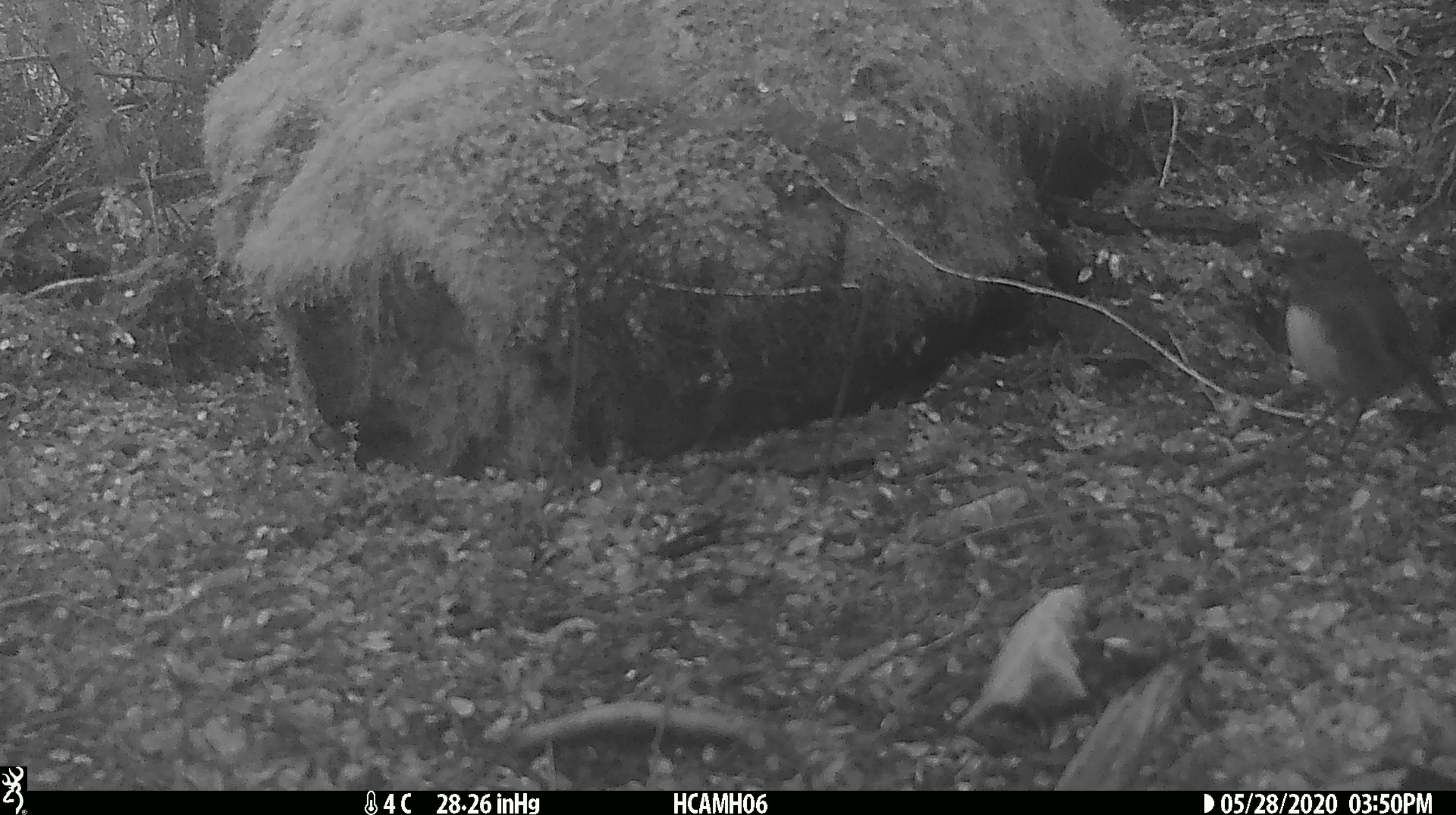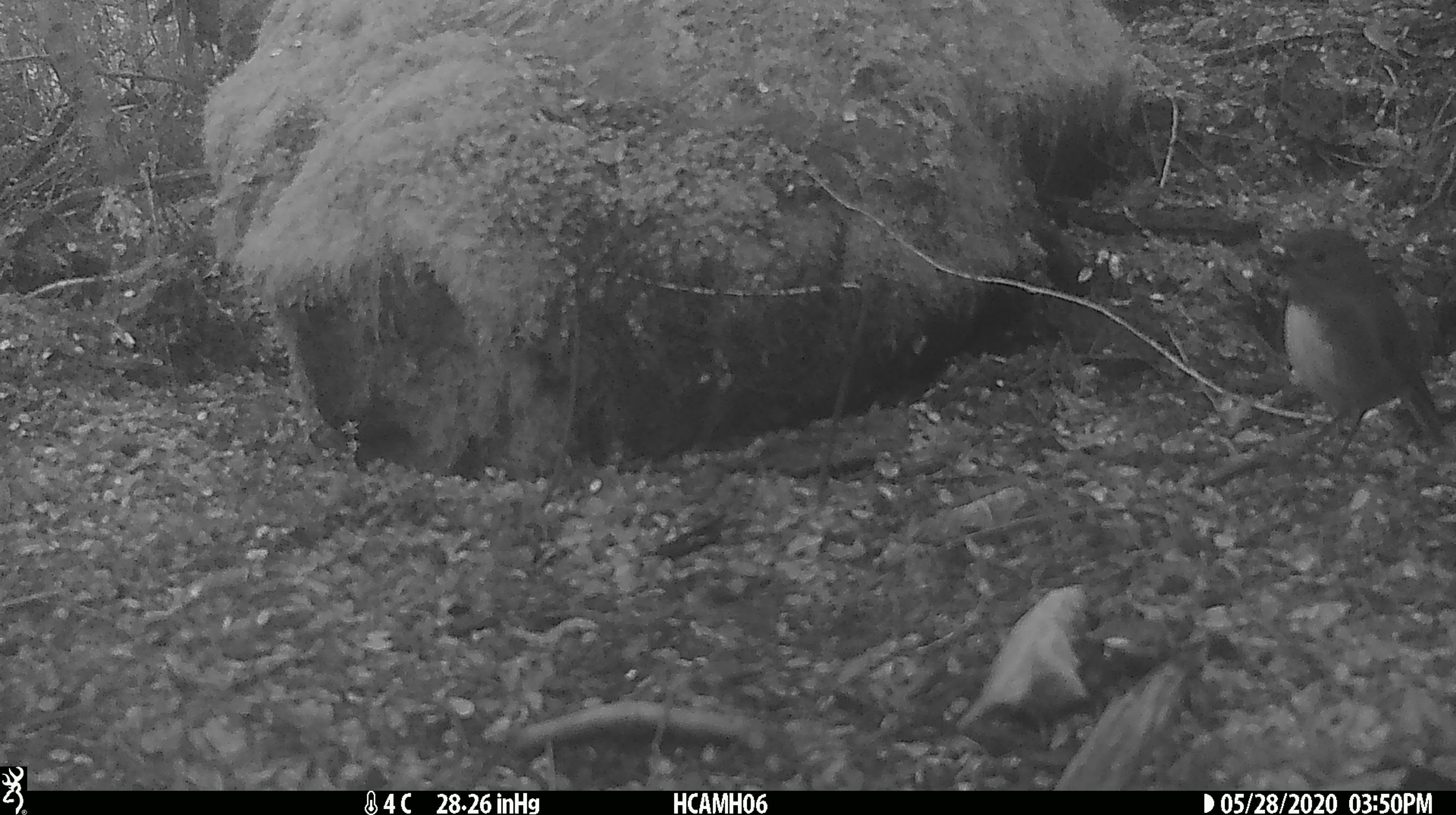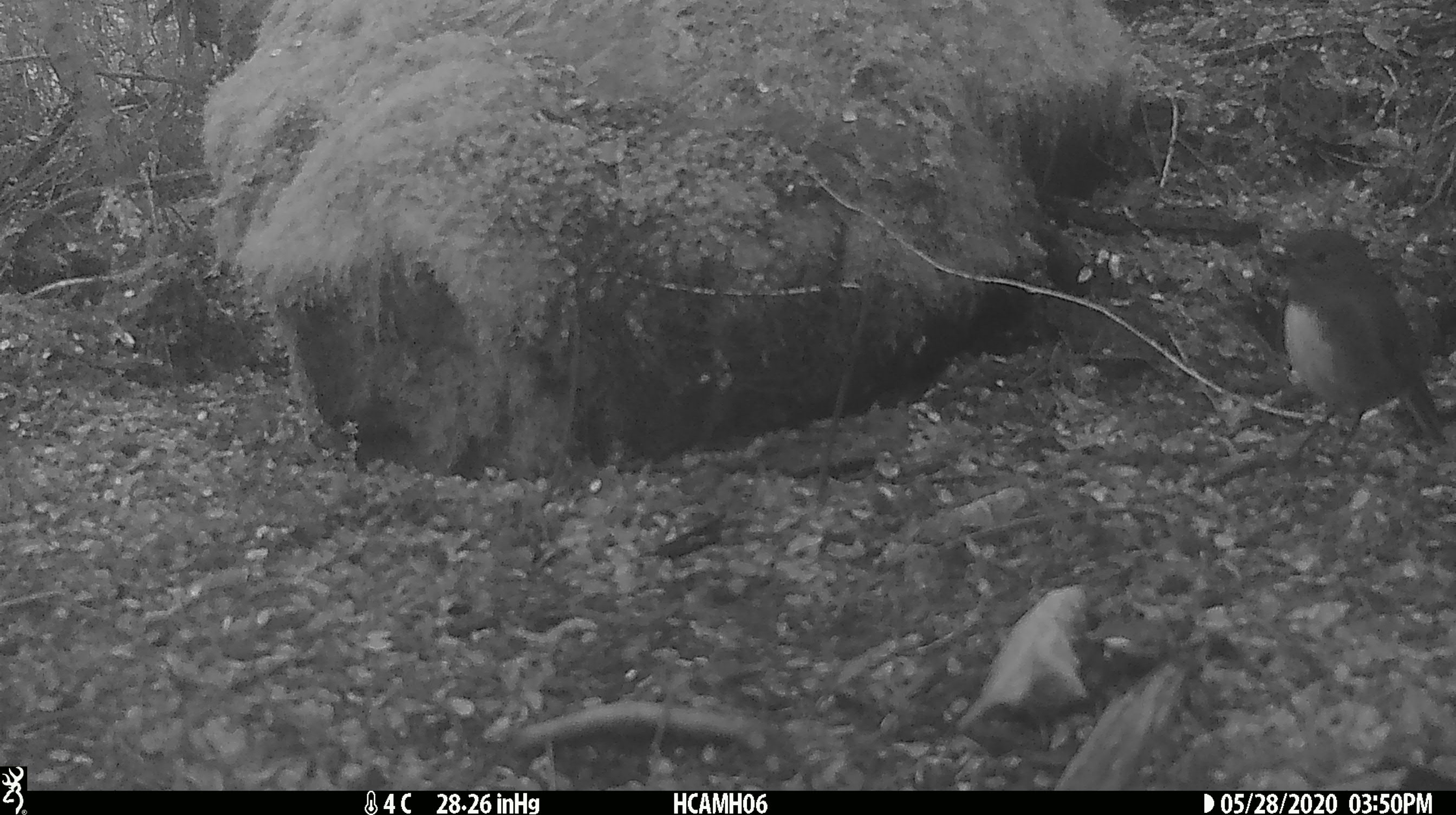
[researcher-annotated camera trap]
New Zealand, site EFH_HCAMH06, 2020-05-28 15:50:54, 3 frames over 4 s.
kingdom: Animalia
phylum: Chordata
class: Aves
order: Passeriformes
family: Petroicidae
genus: Petroica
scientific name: Petroica australis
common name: new zealand robin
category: robin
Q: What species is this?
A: Robin (new zealand robin) (Petroica australis).